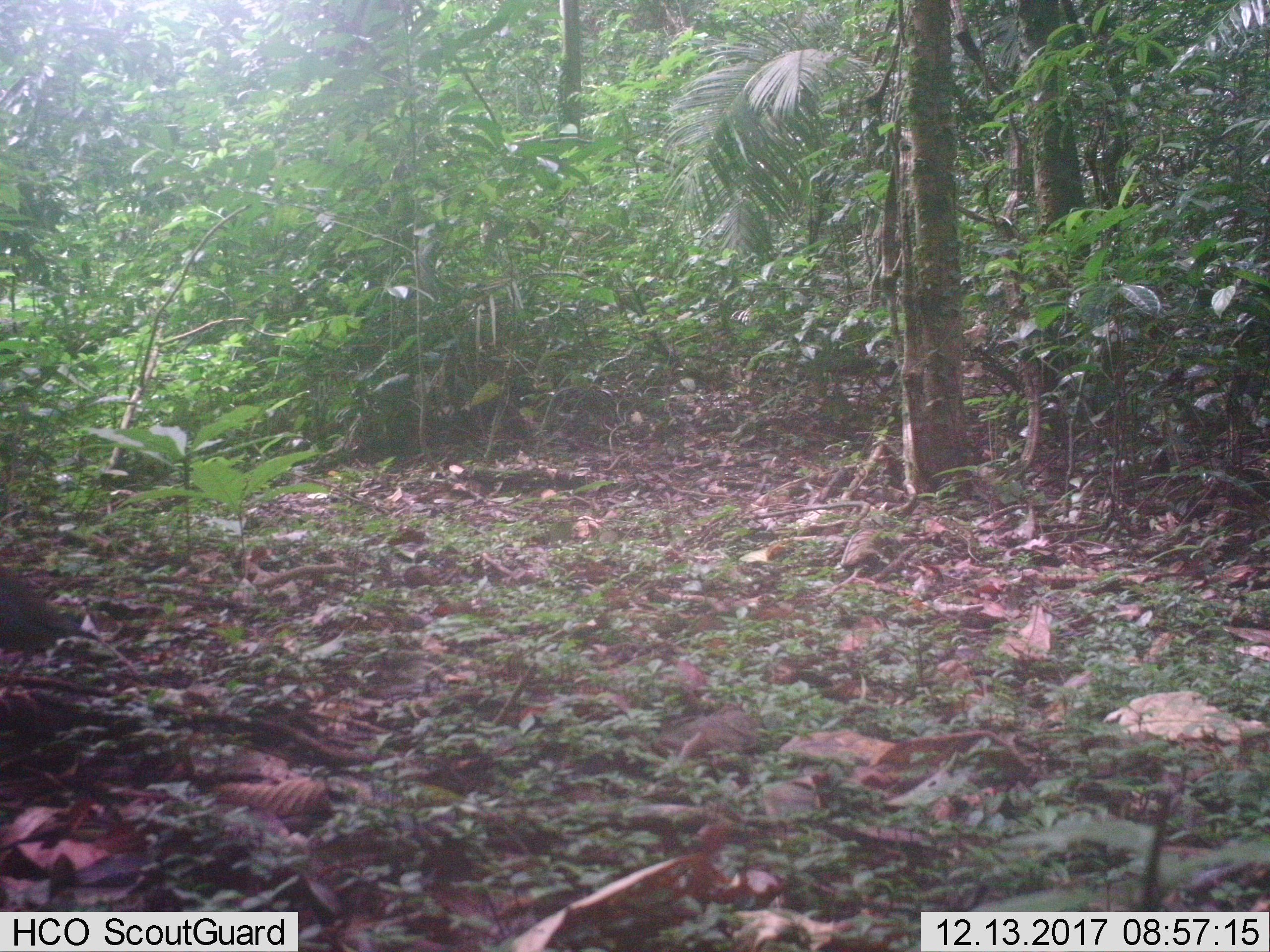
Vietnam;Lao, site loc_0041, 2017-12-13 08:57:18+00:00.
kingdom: Animalia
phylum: Chordata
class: Aves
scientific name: Aves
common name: bird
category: unidentified bird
Unidentified bird (bird) (Aves). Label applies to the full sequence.